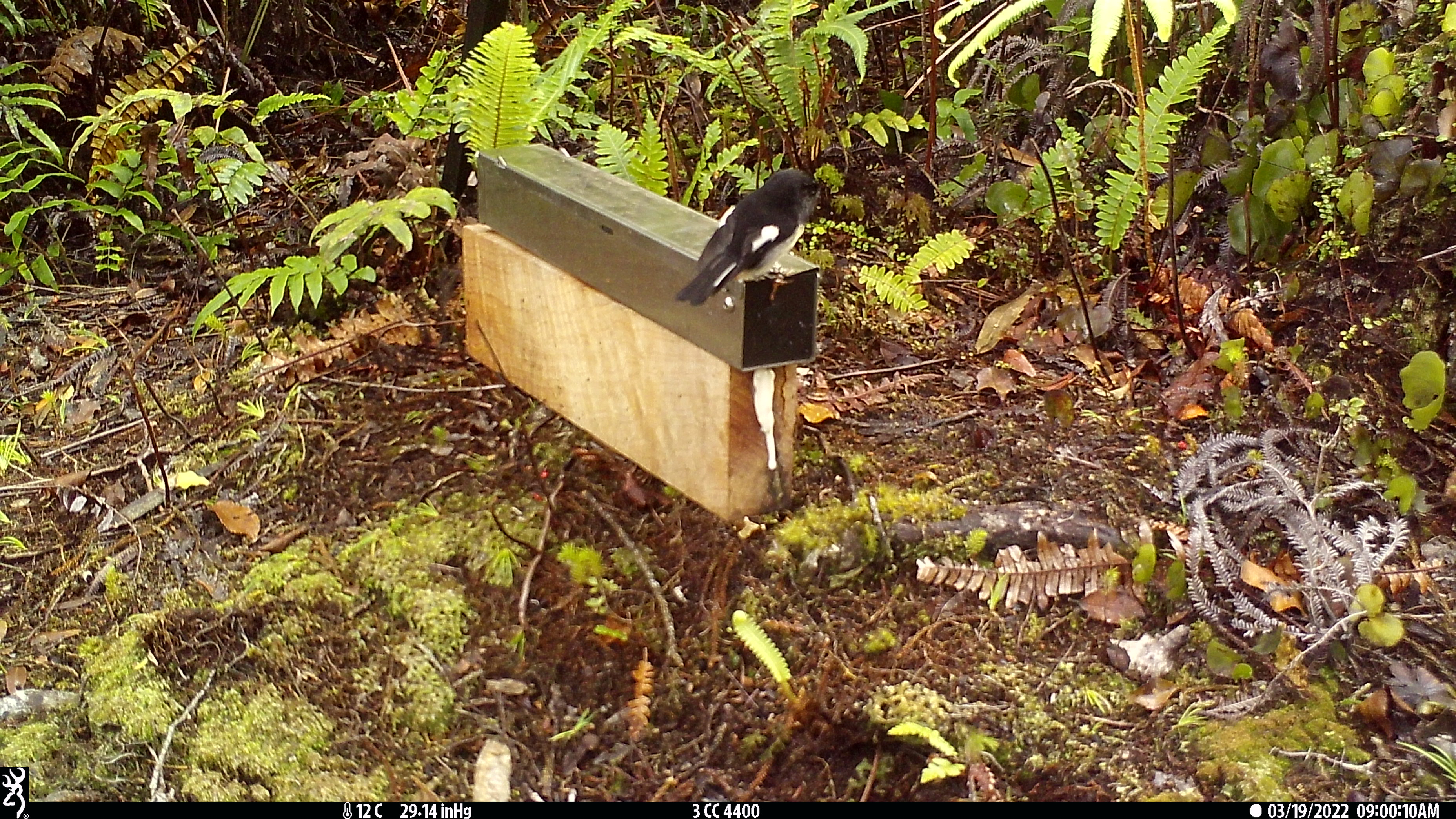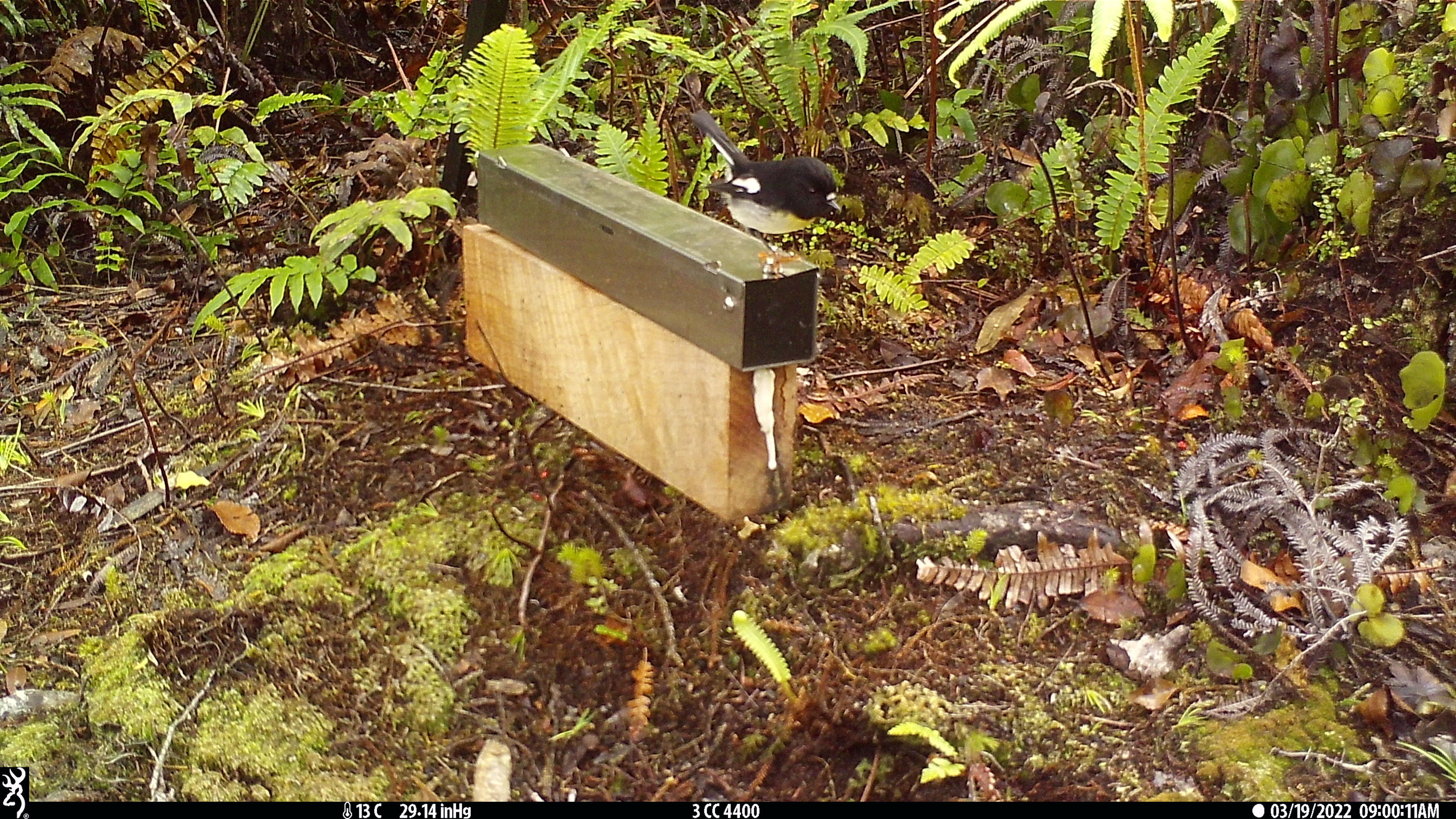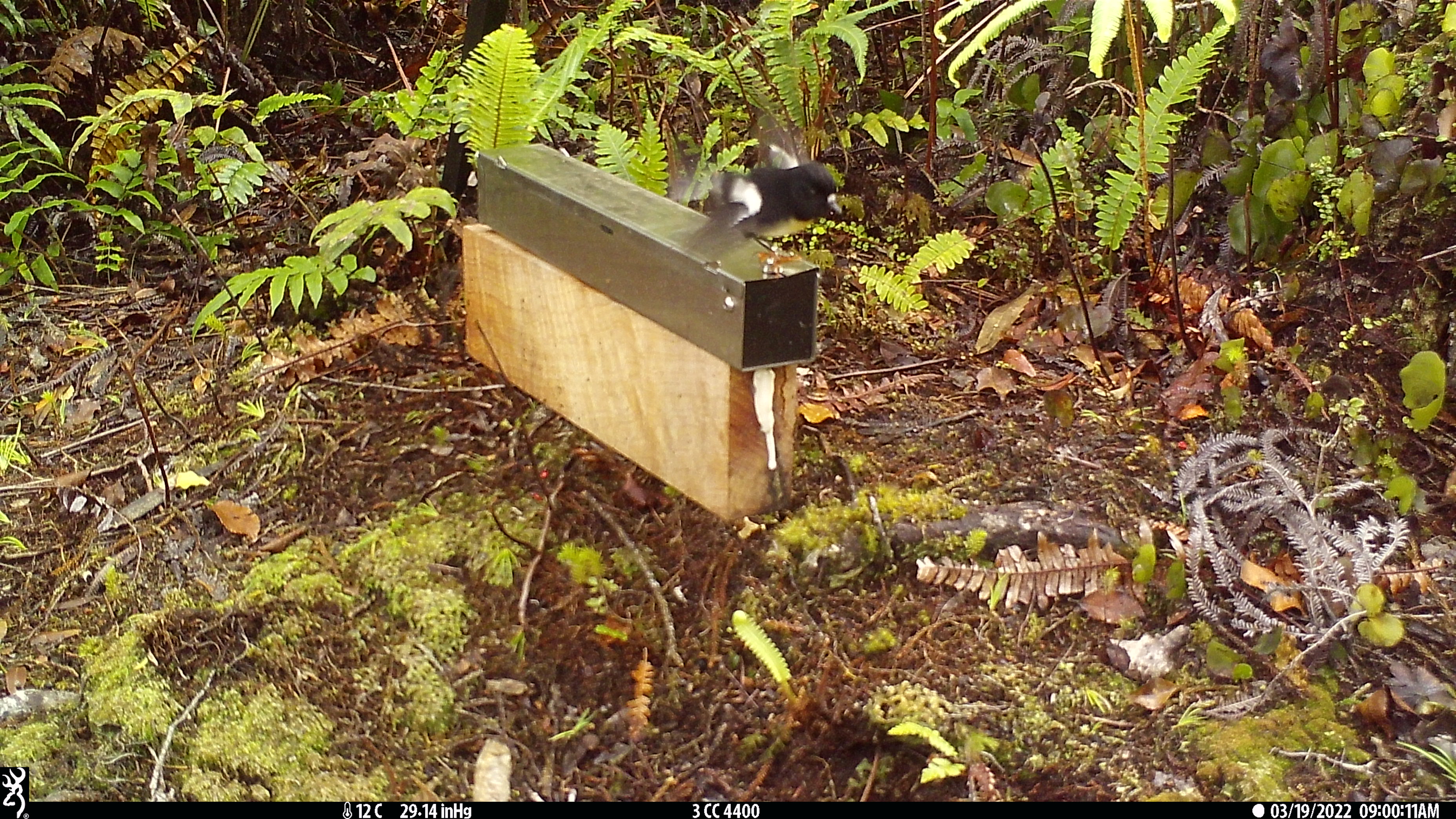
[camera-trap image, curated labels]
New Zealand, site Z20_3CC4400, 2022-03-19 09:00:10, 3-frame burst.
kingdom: Animalia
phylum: Chordata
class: Aves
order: Passeriformes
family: Petroicidae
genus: Petroica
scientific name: Petroica macrocephala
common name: tomtit